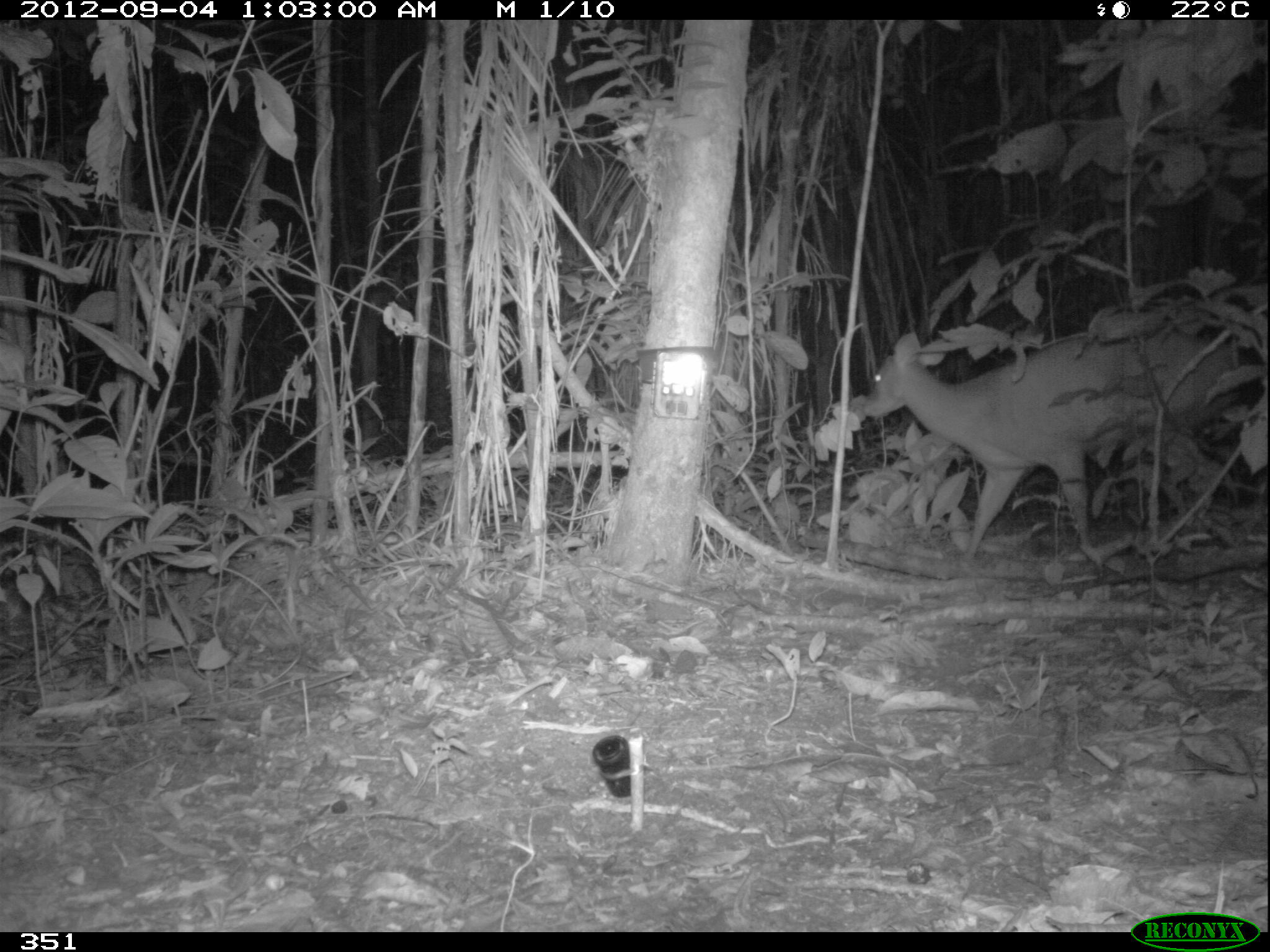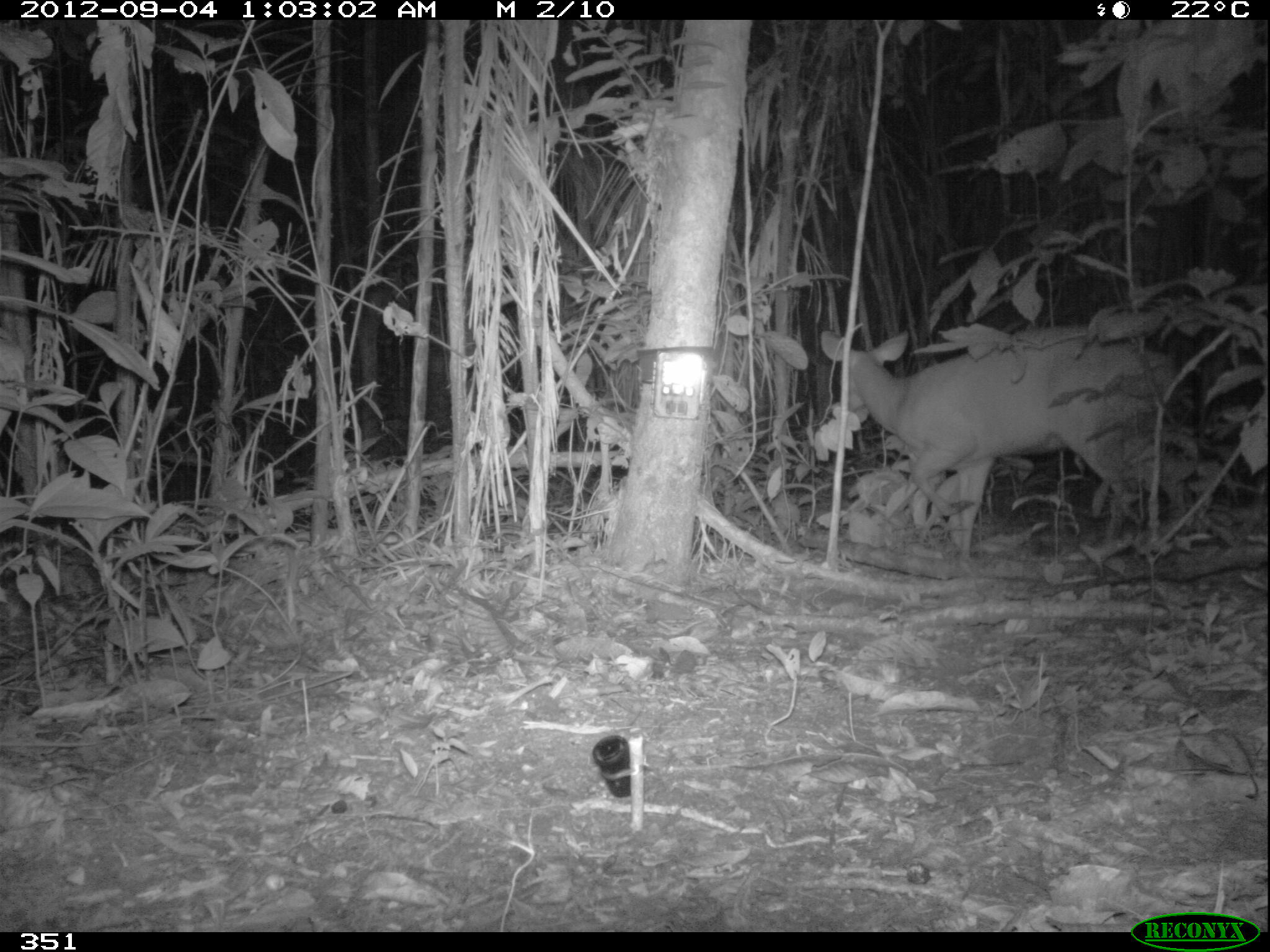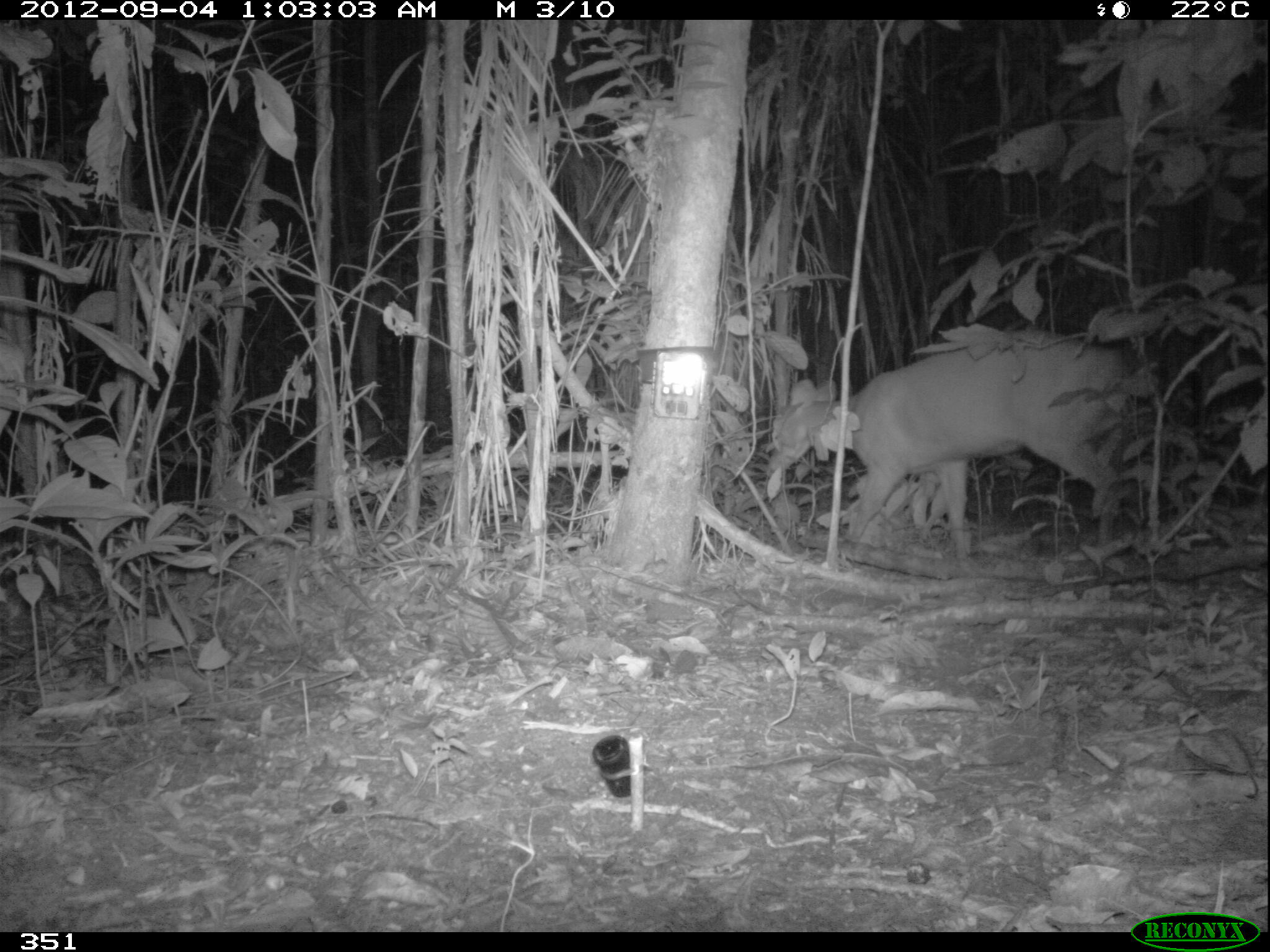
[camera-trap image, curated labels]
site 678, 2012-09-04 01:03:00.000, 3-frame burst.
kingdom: Animalia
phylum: Chordata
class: Mammalia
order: Artiodactyla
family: Cervidae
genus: Mazama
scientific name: Mazama americana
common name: red brocket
Mazama americana (red brocket).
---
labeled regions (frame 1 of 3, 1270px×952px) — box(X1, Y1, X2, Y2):
mazama americana: box(862, 329, 1238, 565)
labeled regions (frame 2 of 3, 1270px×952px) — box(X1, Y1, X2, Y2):
mazama americana: box(821, 323, 1183, 560)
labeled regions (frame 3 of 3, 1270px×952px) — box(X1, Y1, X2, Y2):
mazama americana: box(764, 329, 1128, 559)